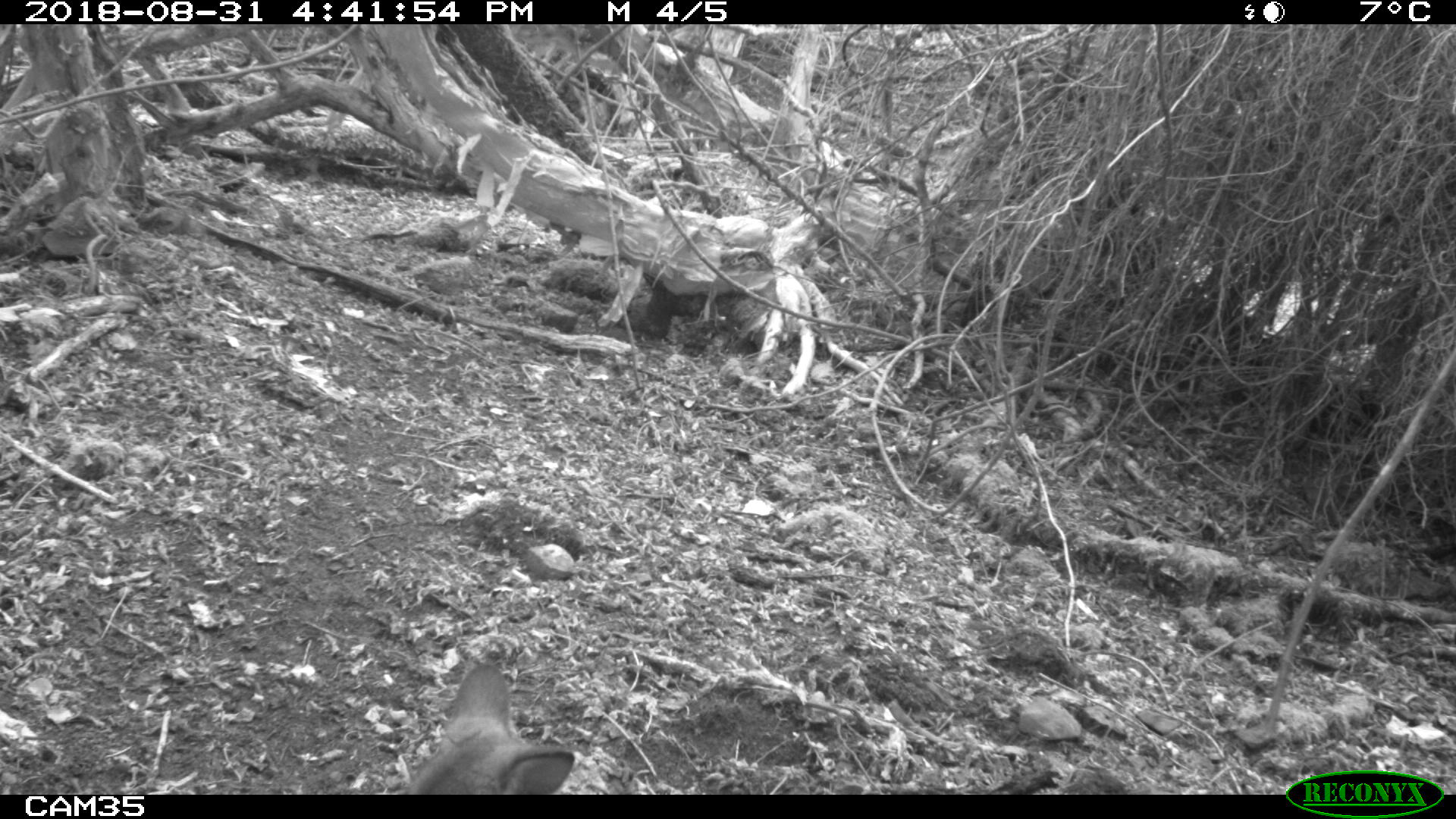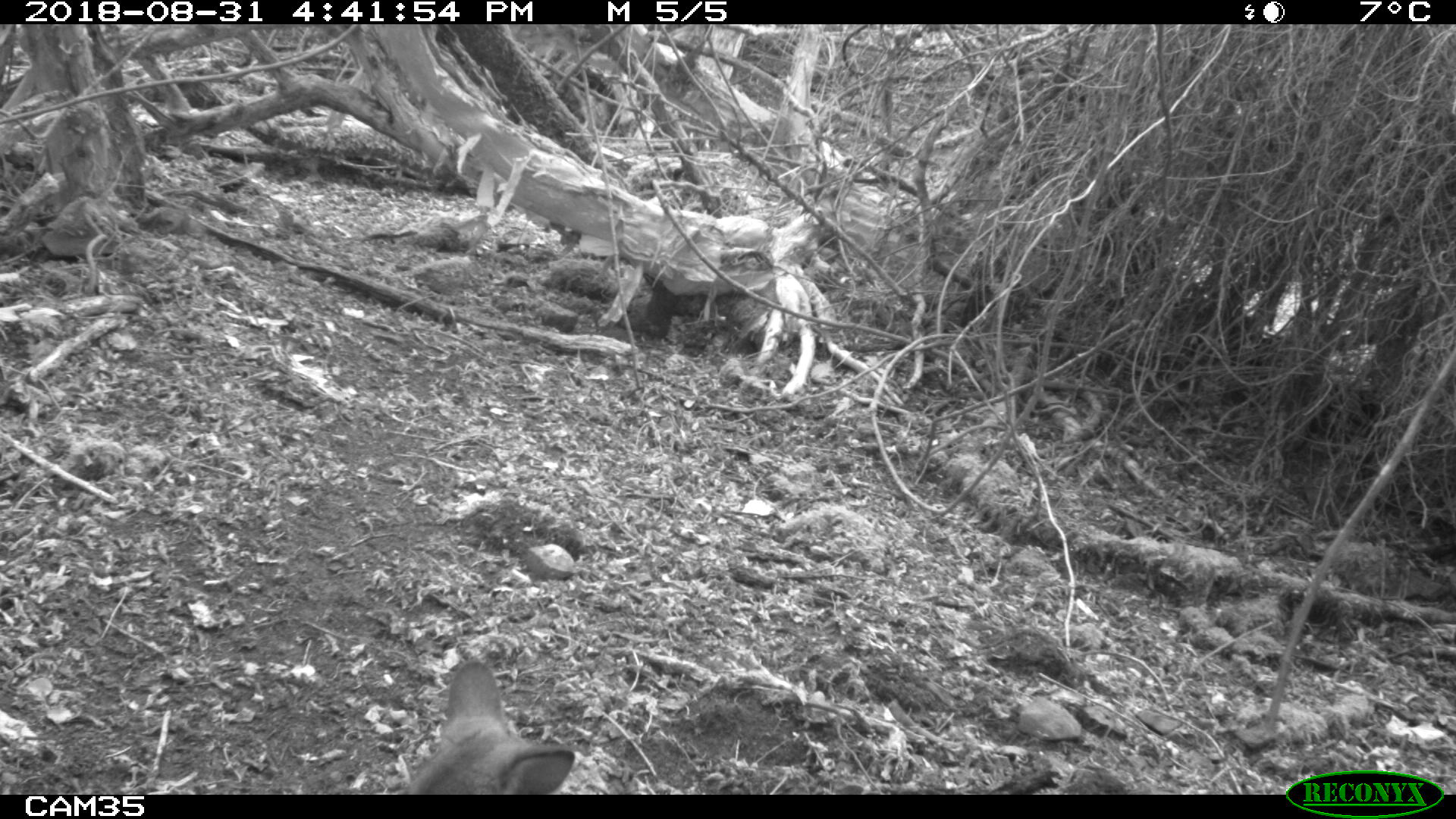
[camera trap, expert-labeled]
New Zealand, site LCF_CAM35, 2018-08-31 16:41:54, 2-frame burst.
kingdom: Animalia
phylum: Chordata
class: Mammalia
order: Diprotodontia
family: Macropodidae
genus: Notamacropus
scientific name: Notamacropus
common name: wallaby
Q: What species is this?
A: Wallaby (Notamacropus).